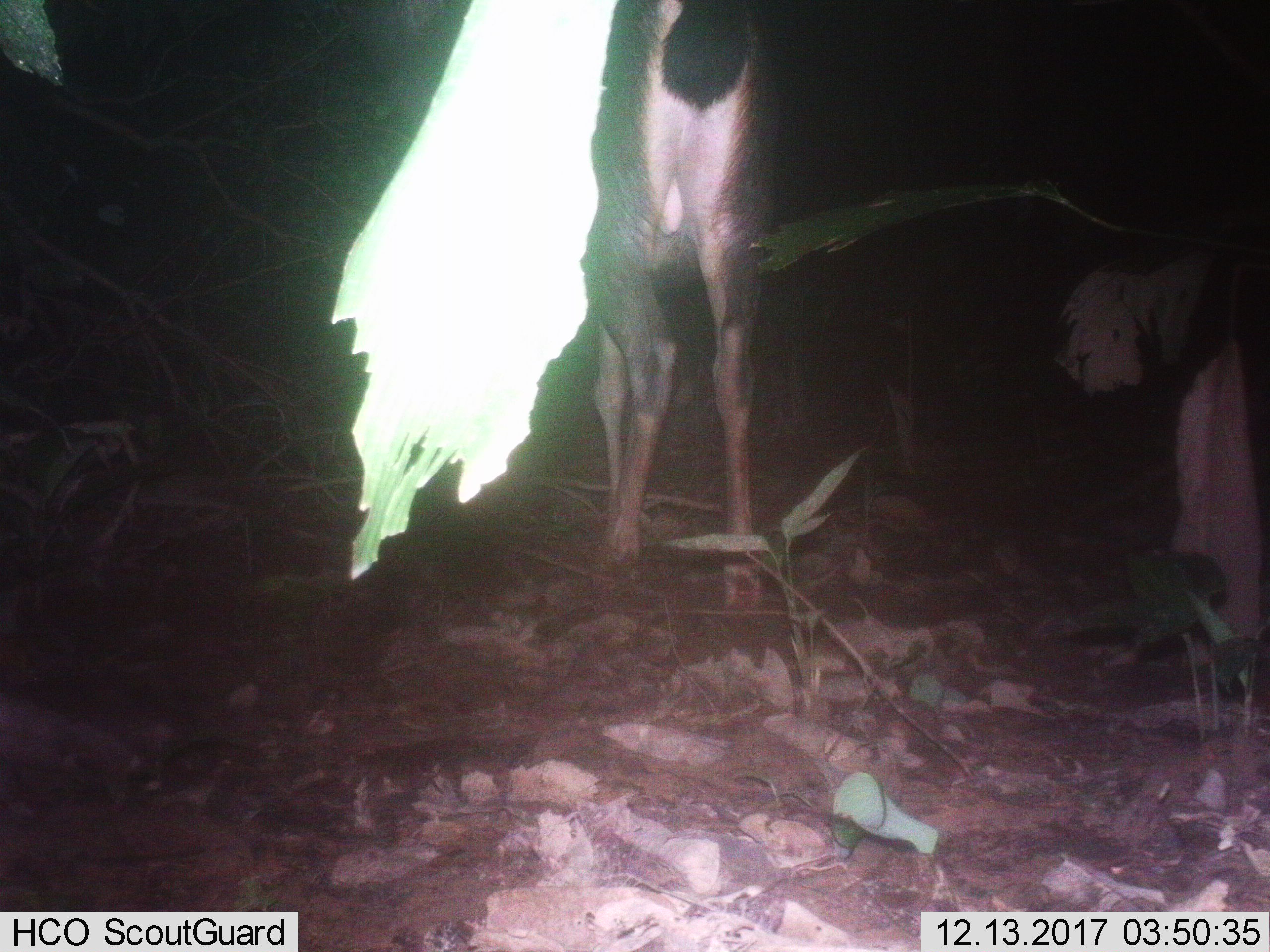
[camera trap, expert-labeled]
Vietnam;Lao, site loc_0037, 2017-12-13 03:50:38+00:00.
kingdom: Animalia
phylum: Chordata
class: Mammalia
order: Artiodactyla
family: Bovidae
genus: Capricornis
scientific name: Capricornis sumatraensis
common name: chinese serow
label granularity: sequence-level